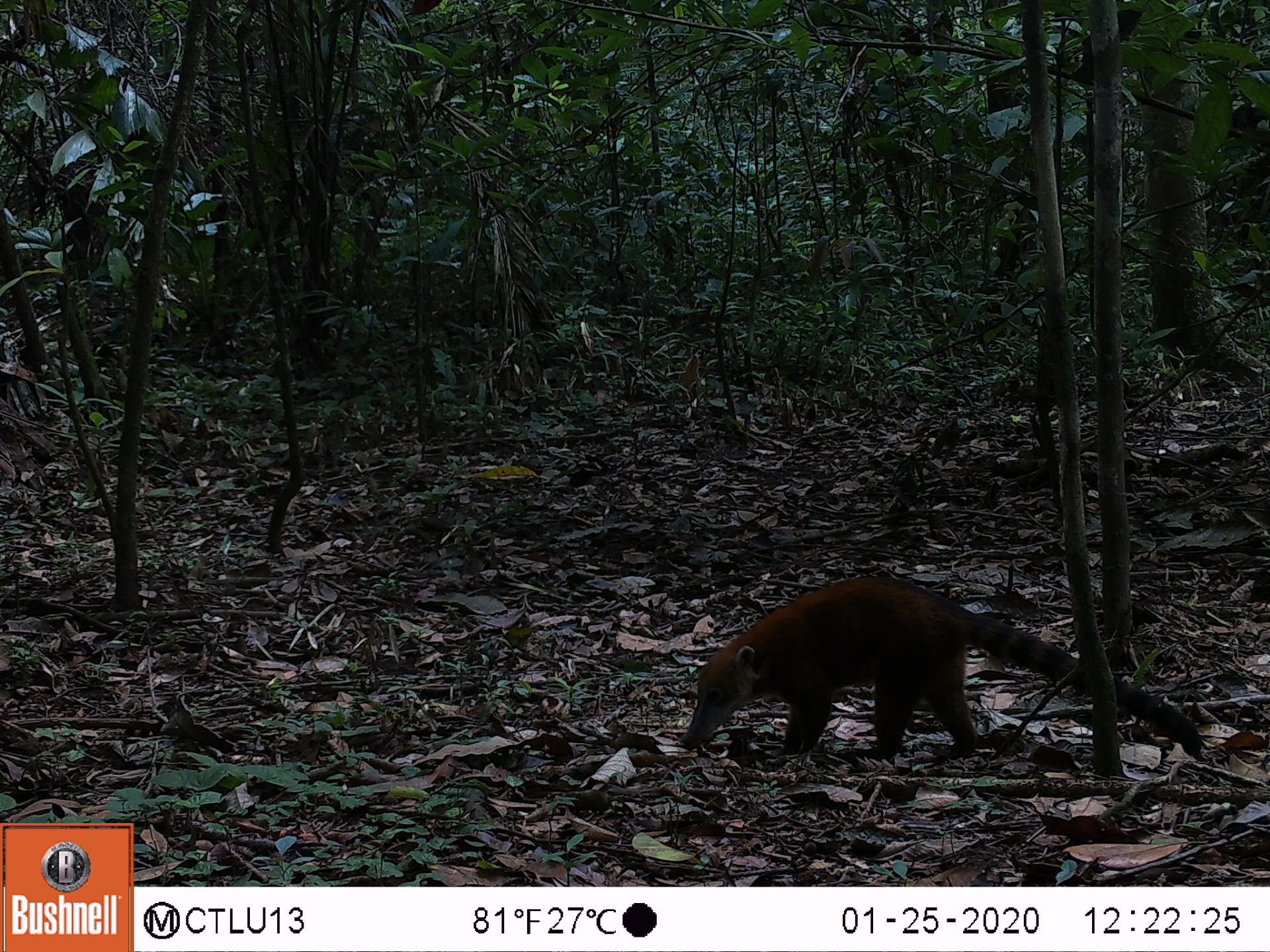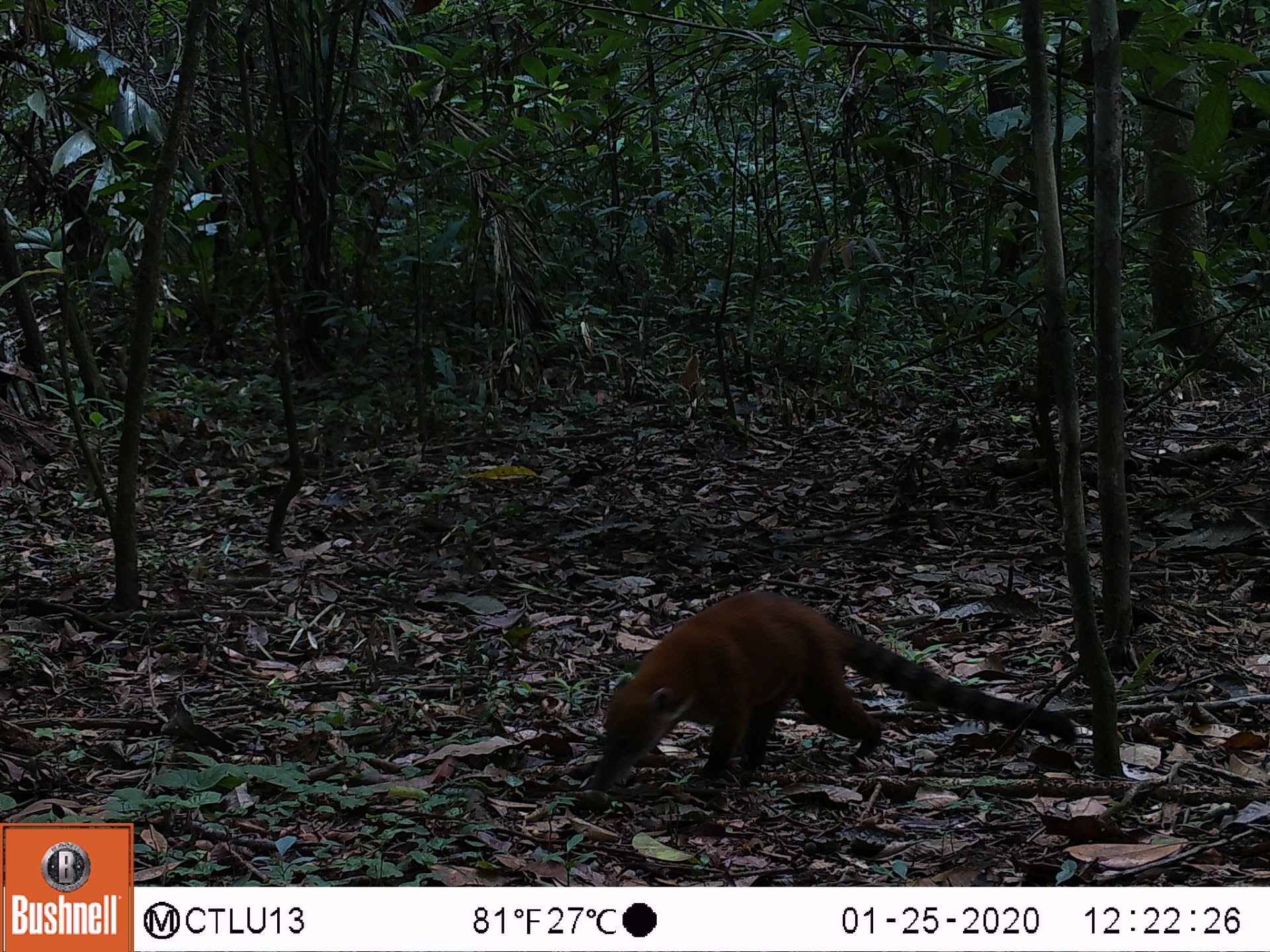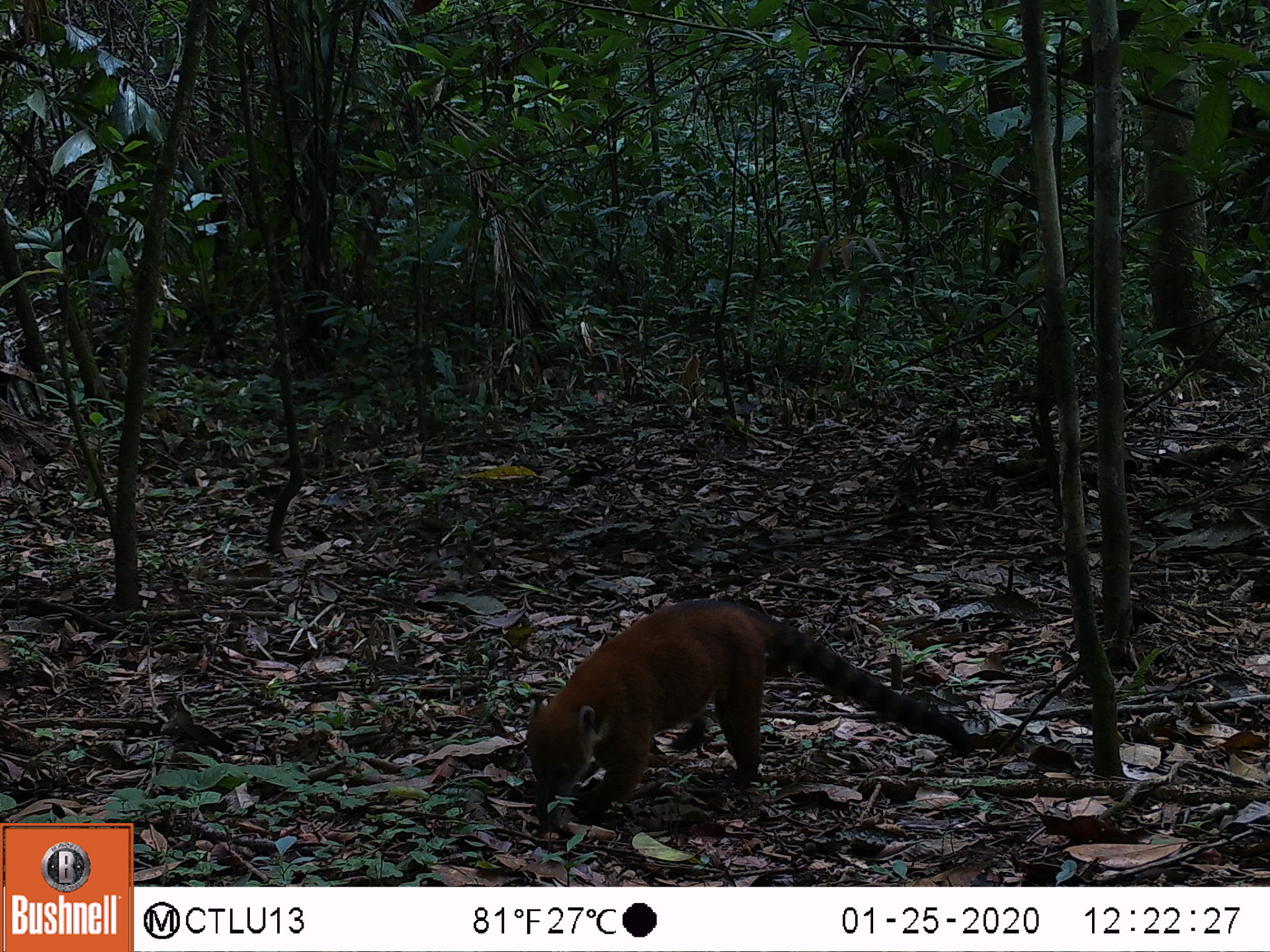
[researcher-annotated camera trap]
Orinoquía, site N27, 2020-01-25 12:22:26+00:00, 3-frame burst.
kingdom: Animalia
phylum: Chordata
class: Mammalia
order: Carnivora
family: Procyonidae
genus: Nasua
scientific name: Nasua nasua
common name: south american coati